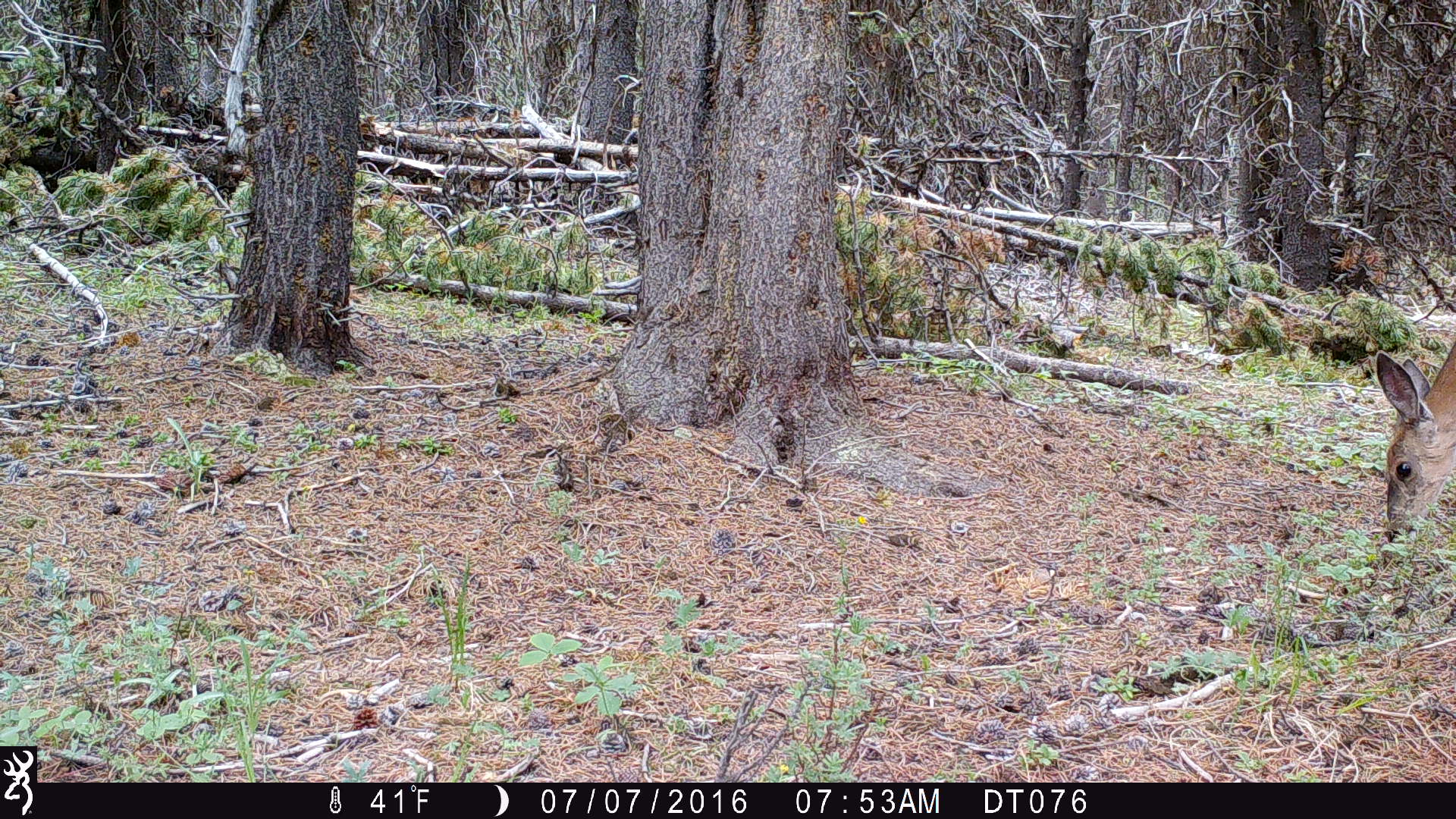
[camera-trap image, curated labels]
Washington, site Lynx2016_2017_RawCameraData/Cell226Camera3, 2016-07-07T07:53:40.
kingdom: Animalia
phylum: Chordata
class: Mammalia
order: Artiodactyla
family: Cervidae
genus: Odocoileus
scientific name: Odocoileus hemionus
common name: mule deer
Odocoileus hemionus (mule deer). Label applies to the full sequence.